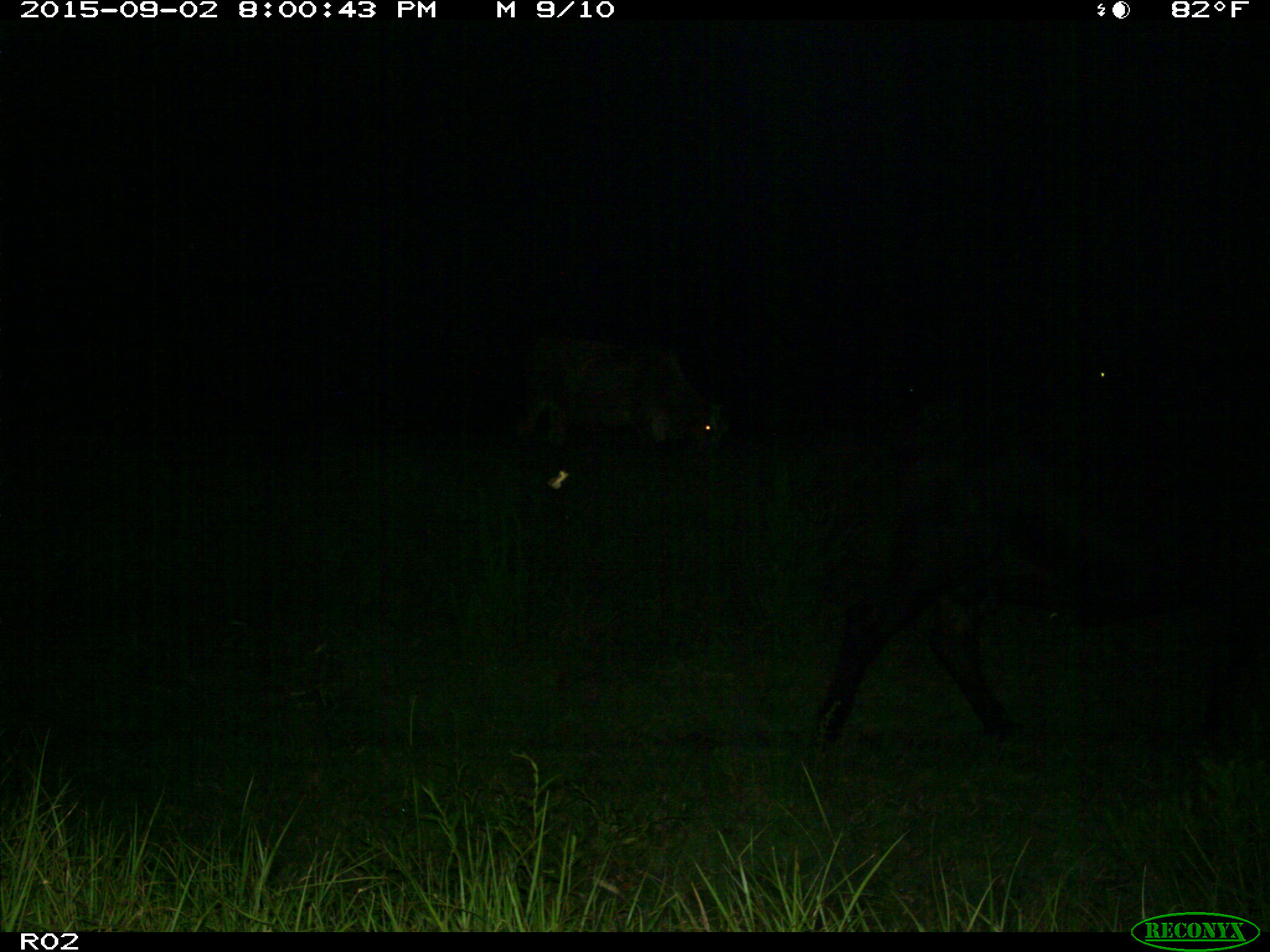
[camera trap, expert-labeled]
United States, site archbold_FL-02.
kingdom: Animalia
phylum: Chordata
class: Mammalia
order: Artiodactyla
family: Bovidae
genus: Bos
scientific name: Bos taurus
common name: domestic cow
Bos taurus (domestic cow).